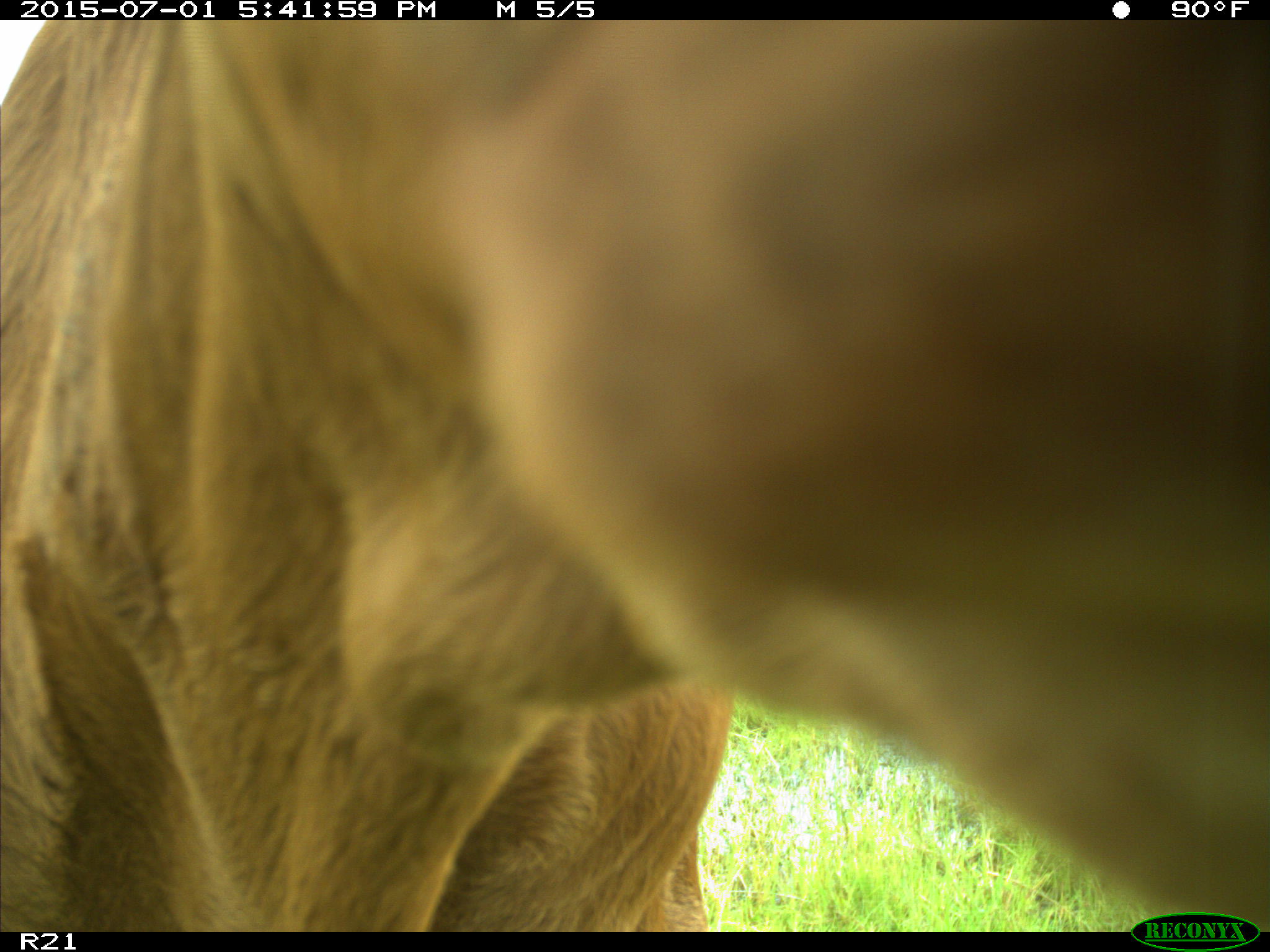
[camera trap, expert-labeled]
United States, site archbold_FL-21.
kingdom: Animalia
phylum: Chordata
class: Mammalia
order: Artiodactyla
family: Bovidae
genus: Bos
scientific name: Bos taurus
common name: domestic cow